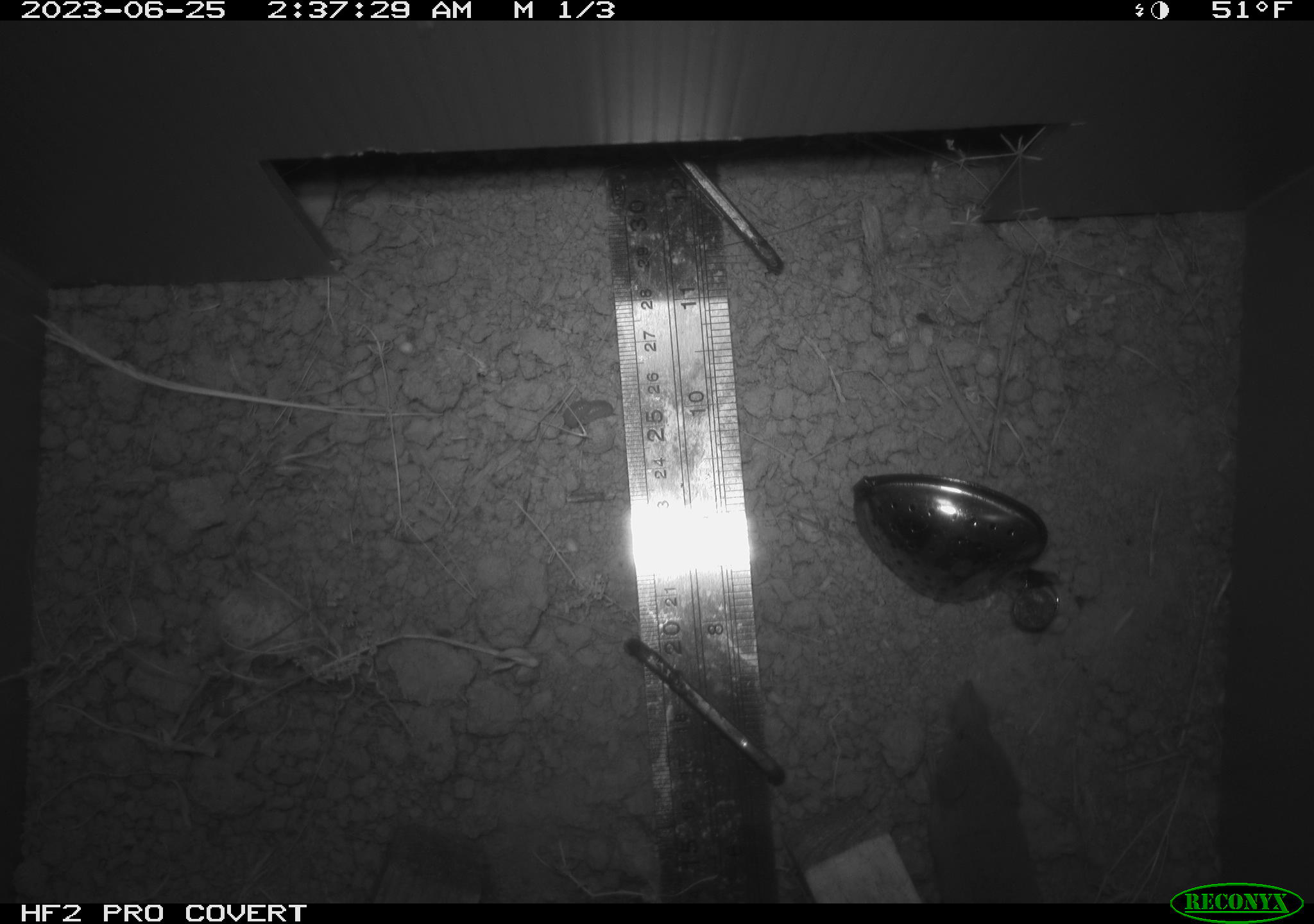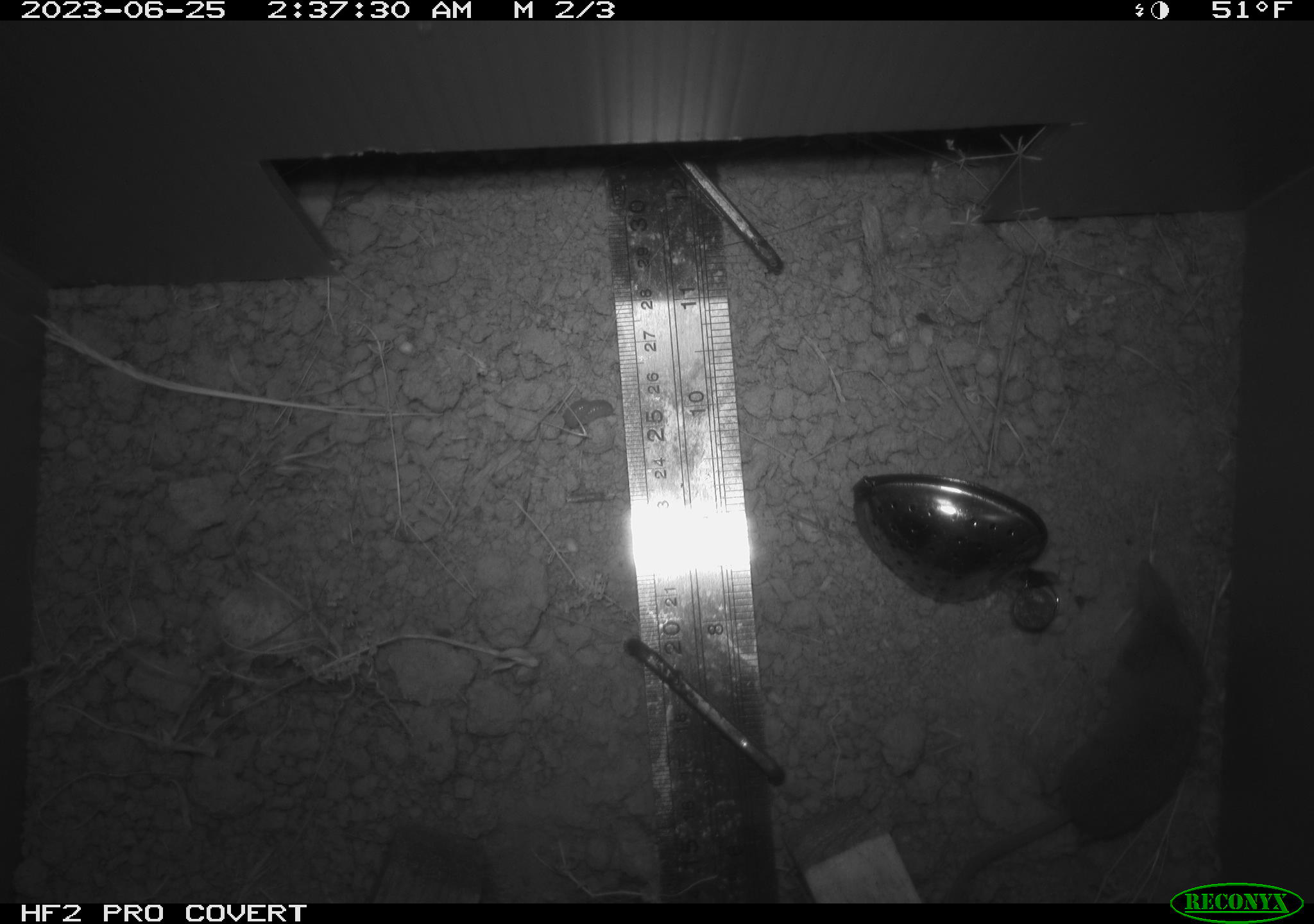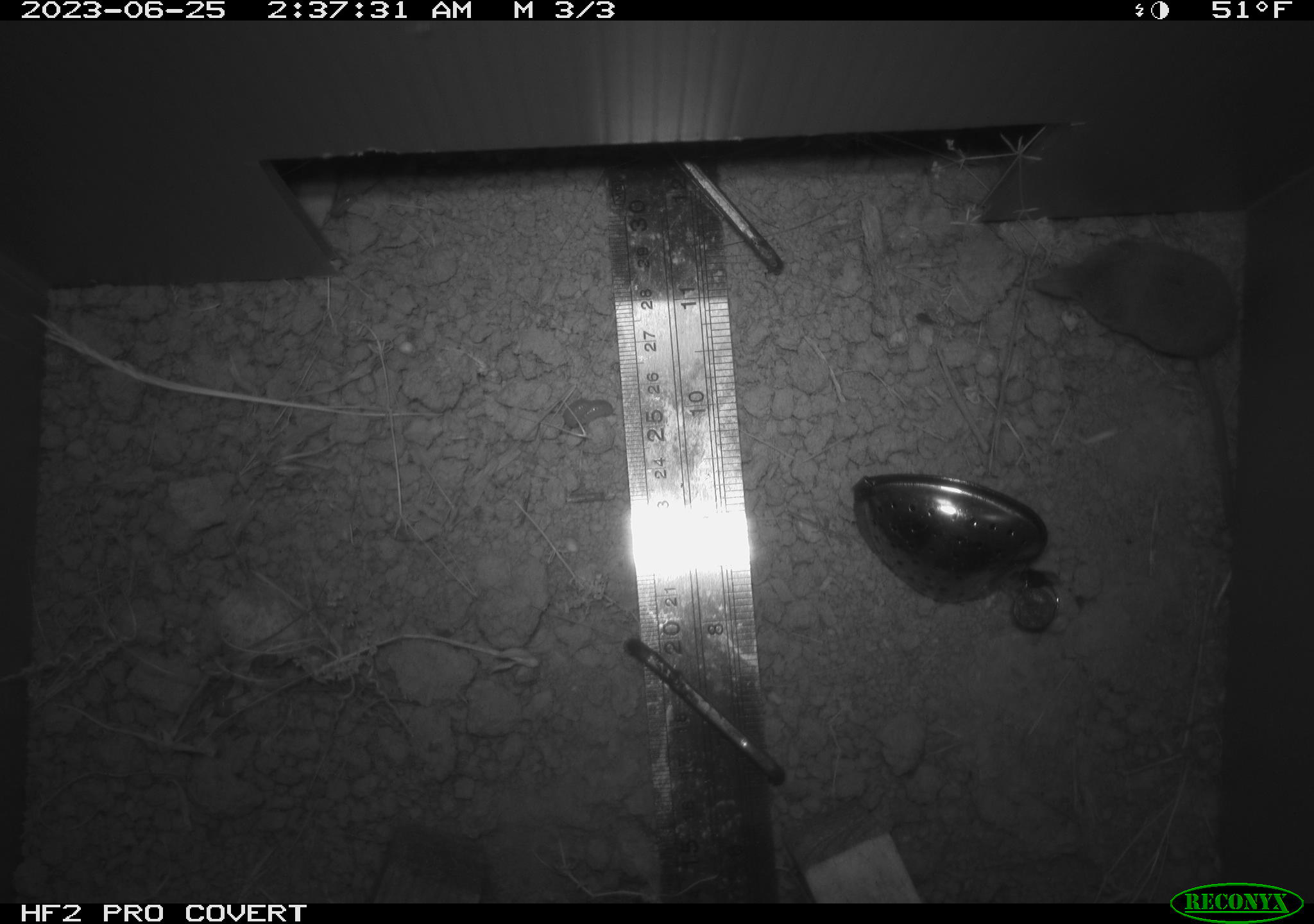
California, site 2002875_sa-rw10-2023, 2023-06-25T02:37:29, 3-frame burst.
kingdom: Animalia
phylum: Chordata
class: Mammalia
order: Eulipotyphla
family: Soricidae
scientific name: Soricidae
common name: shrews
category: soricidae family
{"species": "soricidae family (shrews) (Soricidae)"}